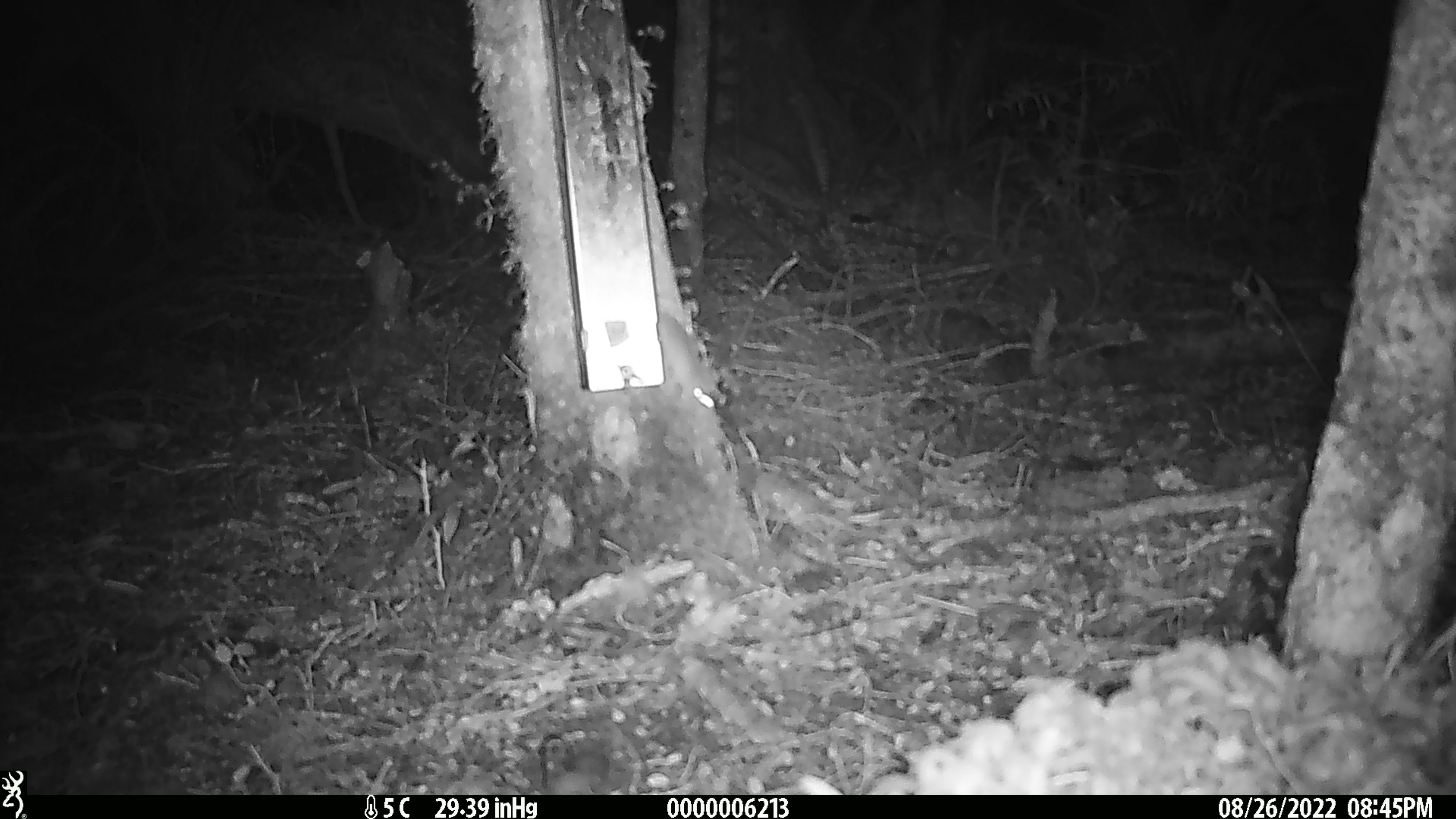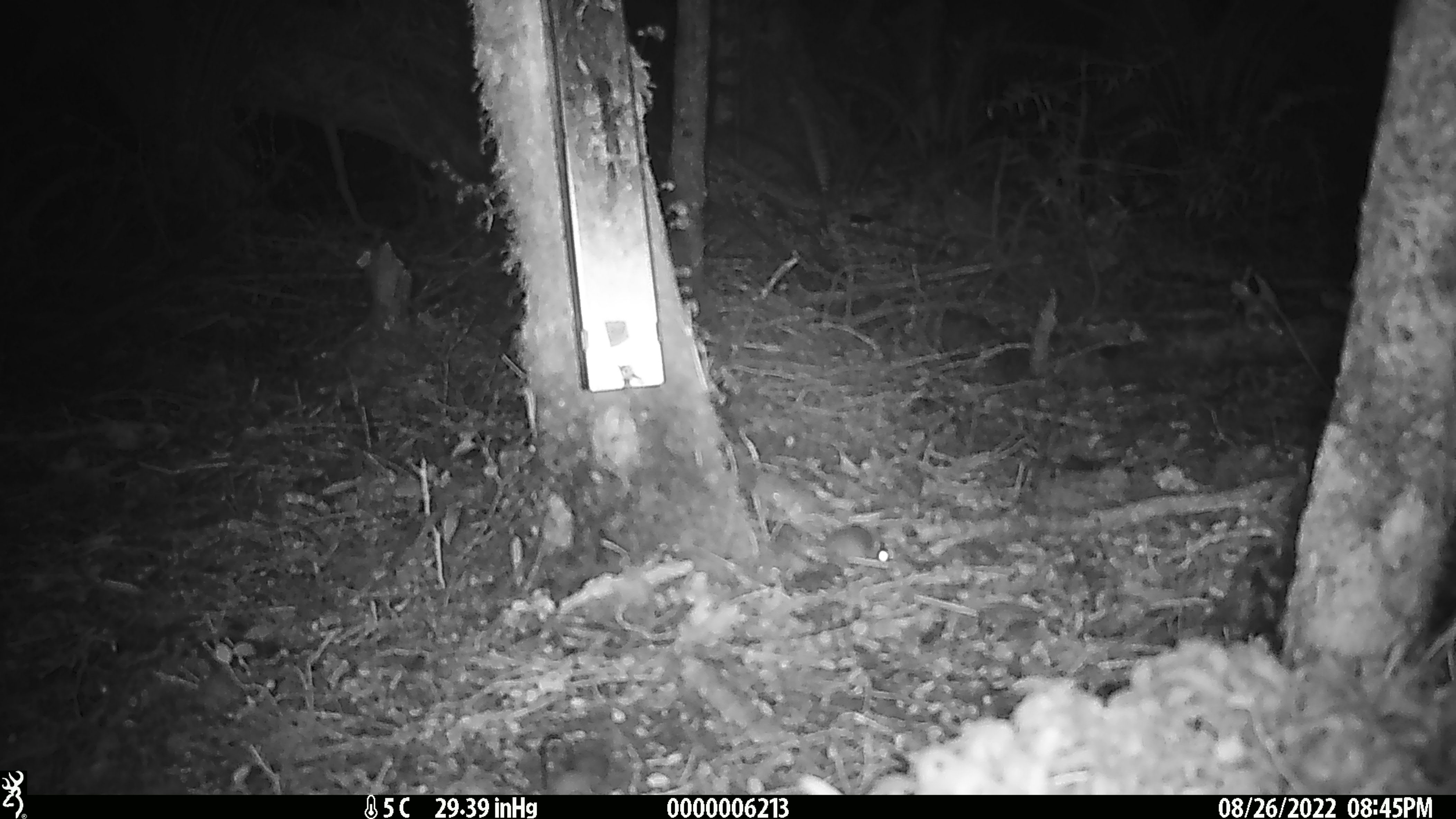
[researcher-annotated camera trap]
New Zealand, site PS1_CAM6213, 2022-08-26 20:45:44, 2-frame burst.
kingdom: Animalia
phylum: Chordata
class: Mammalia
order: Rodentia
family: Muridae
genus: Mus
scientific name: Mus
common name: mouse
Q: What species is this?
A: Mouse (Mus).